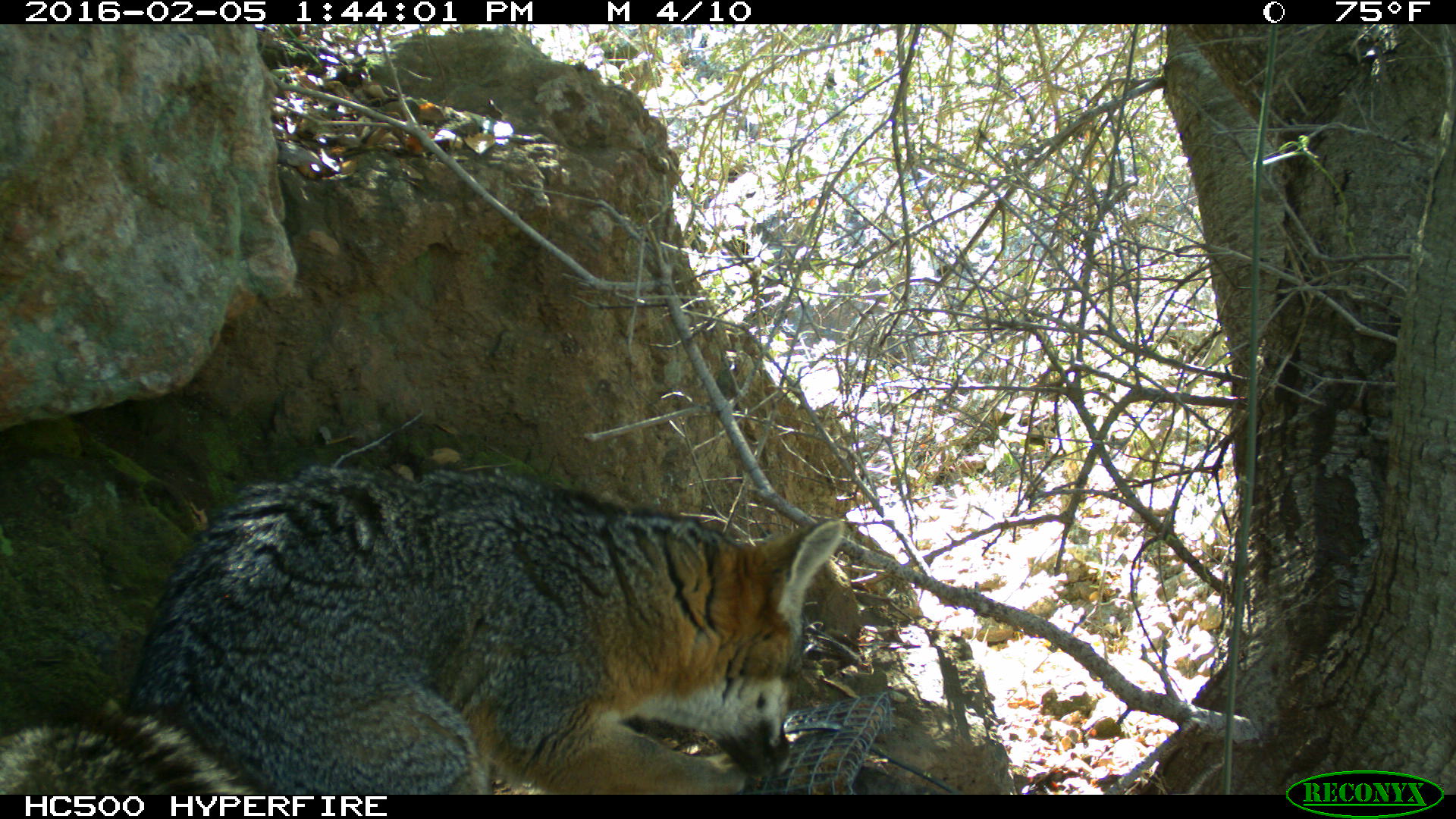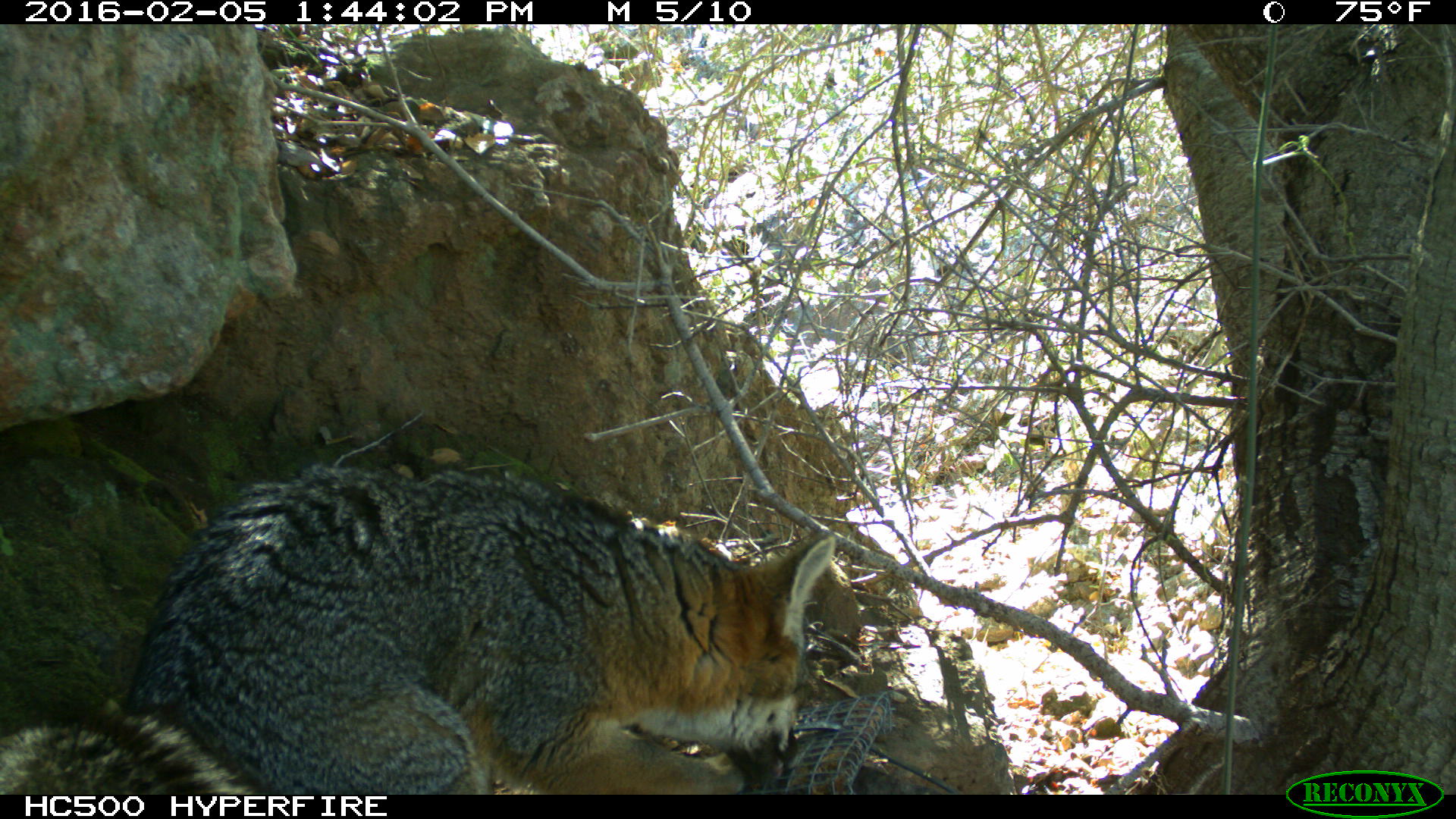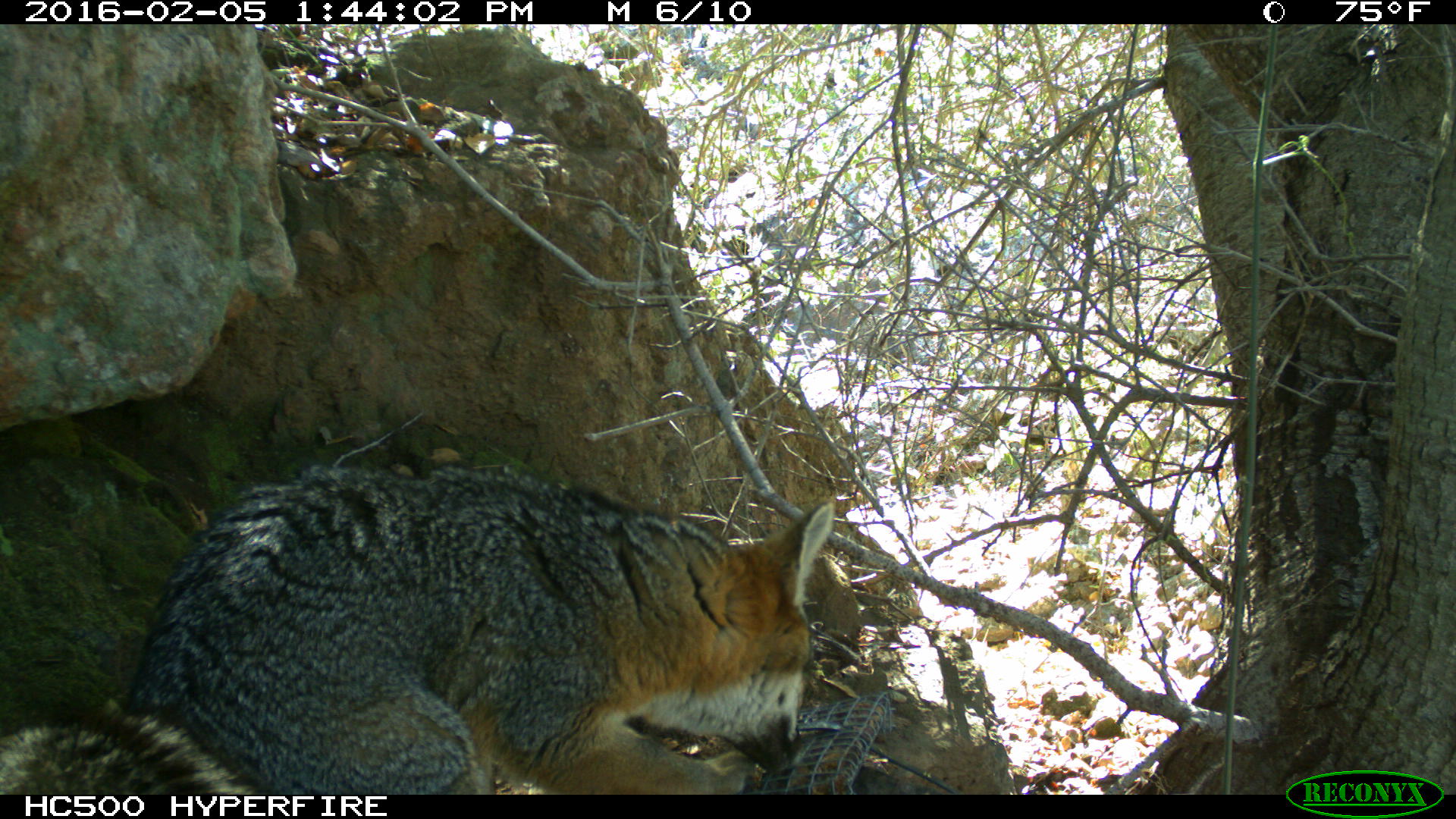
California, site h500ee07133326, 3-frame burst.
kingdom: Animalia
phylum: Chordata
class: Mammalia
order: Carnivora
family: Canidae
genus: Urocyon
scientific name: Urocyon littoralis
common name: island fox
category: fox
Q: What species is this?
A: Fox (island fox) (Urocyon littoralis).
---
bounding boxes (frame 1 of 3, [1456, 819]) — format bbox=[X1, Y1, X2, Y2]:
fox: bbox=[0, 463, 848, 793]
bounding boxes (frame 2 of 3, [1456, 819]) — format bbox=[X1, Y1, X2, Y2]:
fox: bbox=[0, 460, 839, 793]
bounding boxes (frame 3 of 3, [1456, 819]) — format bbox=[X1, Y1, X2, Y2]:
fox: bbox=[0, 460, 836, 794]